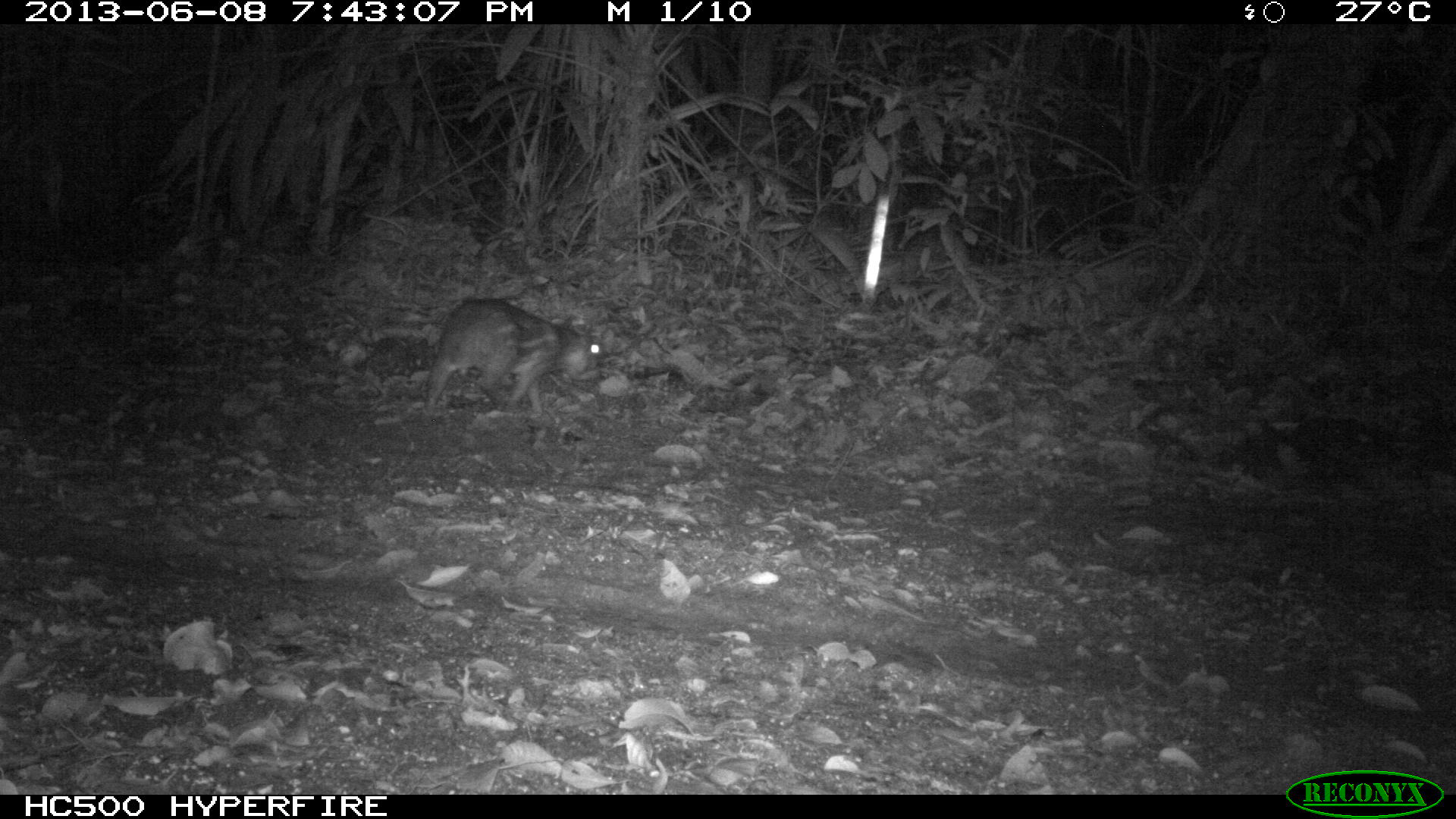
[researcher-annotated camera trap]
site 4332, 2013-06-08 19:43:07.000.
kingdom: Animalia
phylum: Chordata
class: Mammalia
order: Rodentia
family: Cuniculidae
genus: Cuniculus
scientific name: Cuniculus paca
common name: lowland paca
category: agouti paca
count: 1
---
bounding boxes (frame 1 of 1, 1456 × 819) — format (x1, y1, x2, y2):
agouti paca: (416, 293, 605, 424)